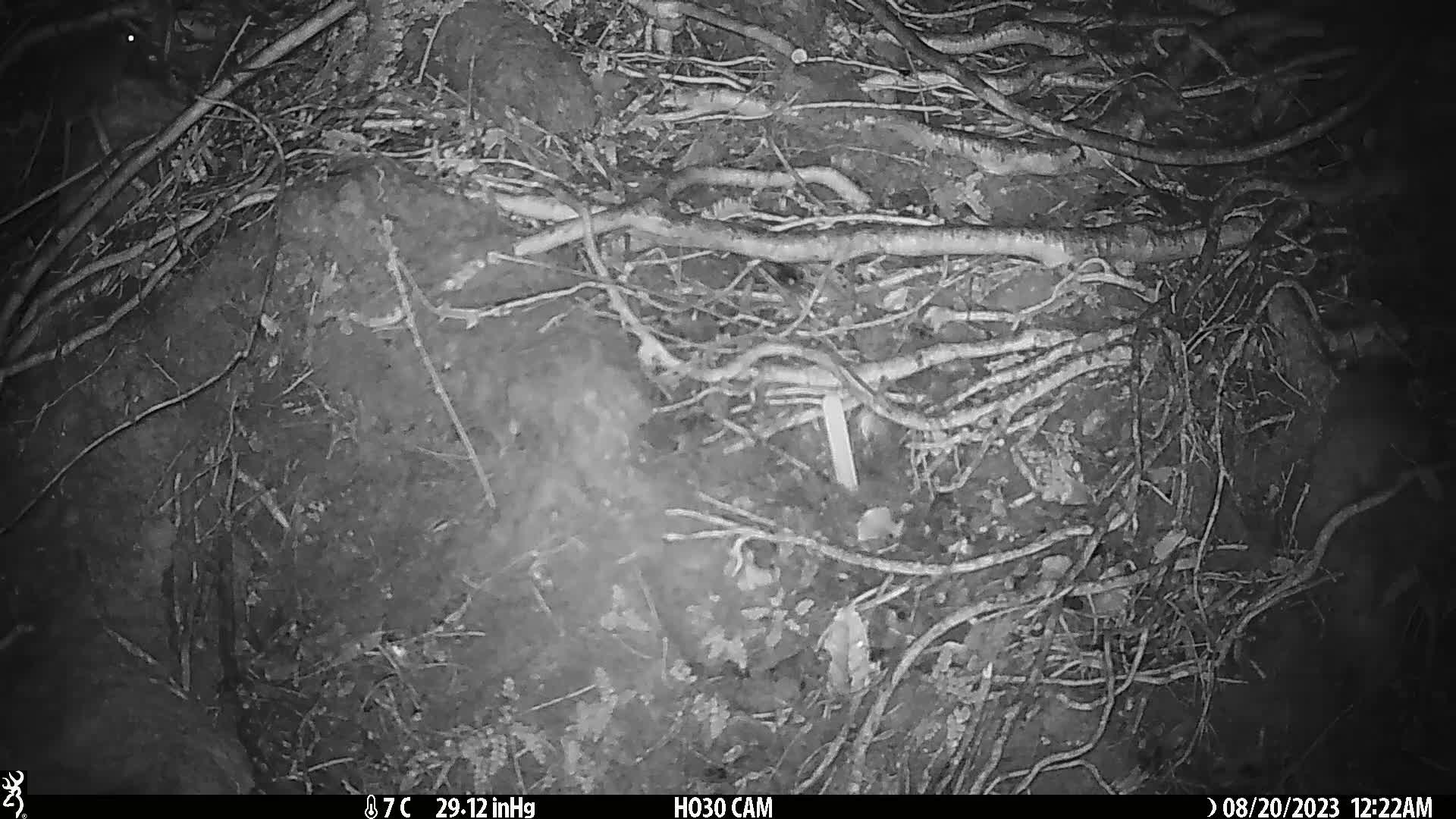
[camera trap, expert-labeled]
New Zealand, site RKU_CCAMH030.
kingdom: Animalia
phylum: Chordata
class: Mammalia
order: Rodentia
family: Muridae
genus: Rattus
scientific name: Rattus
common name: rat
Rat (Rattus).